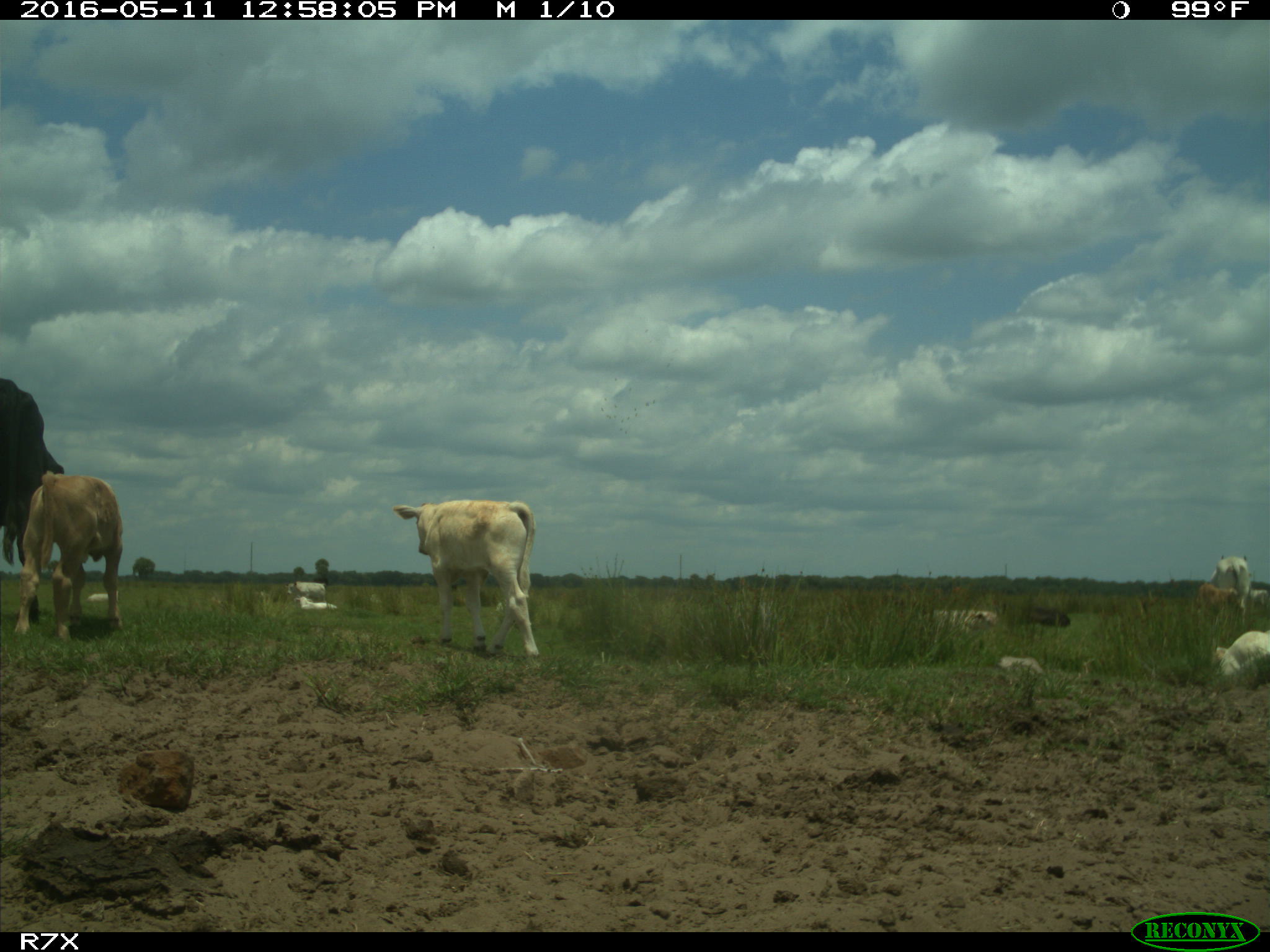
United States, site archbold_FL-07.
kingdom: Animalia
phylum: Chordata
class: Mammalia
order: Artiodactyla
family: Bovidae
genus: Bos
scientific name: Bos taurus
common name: domestic cow